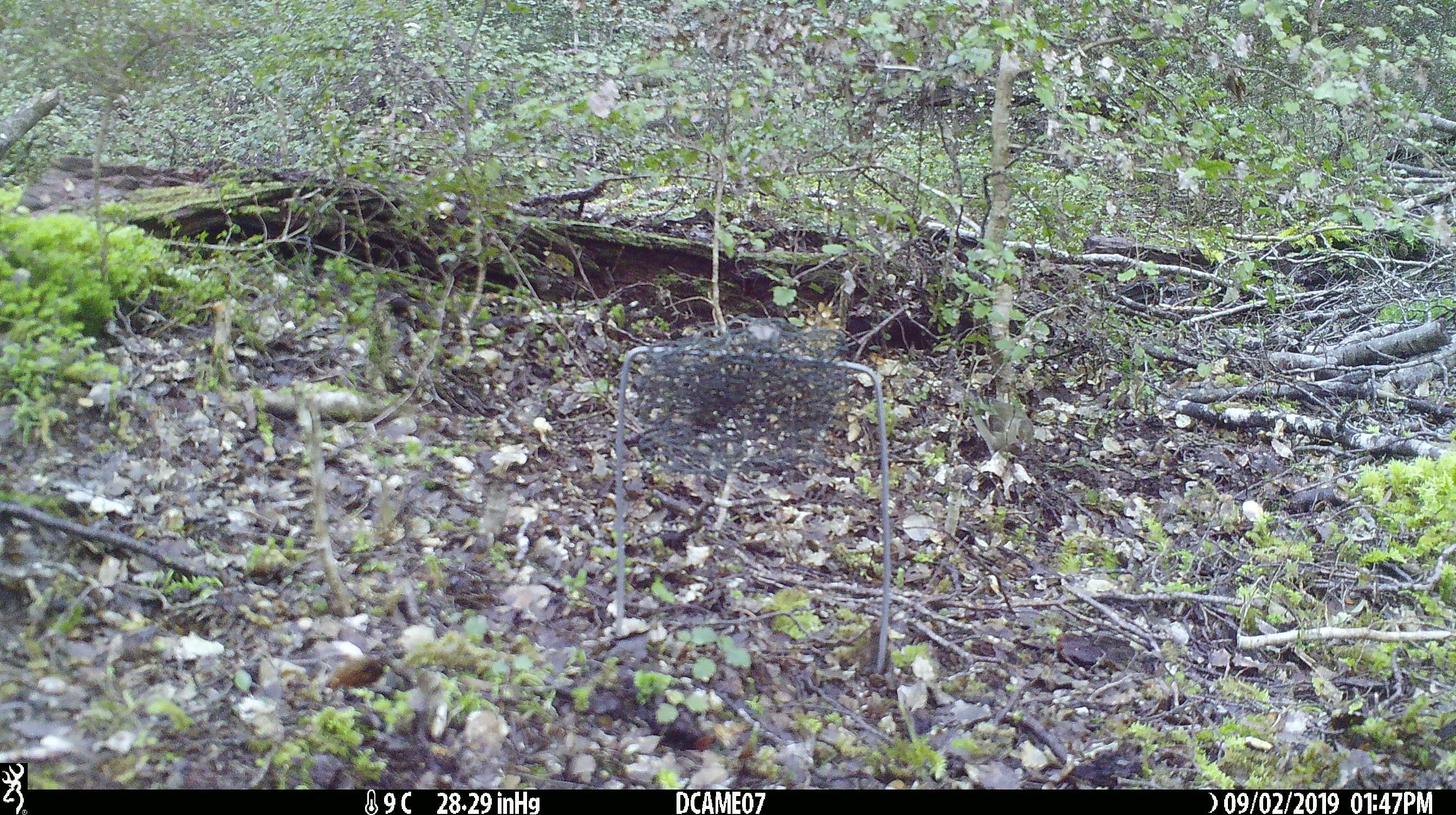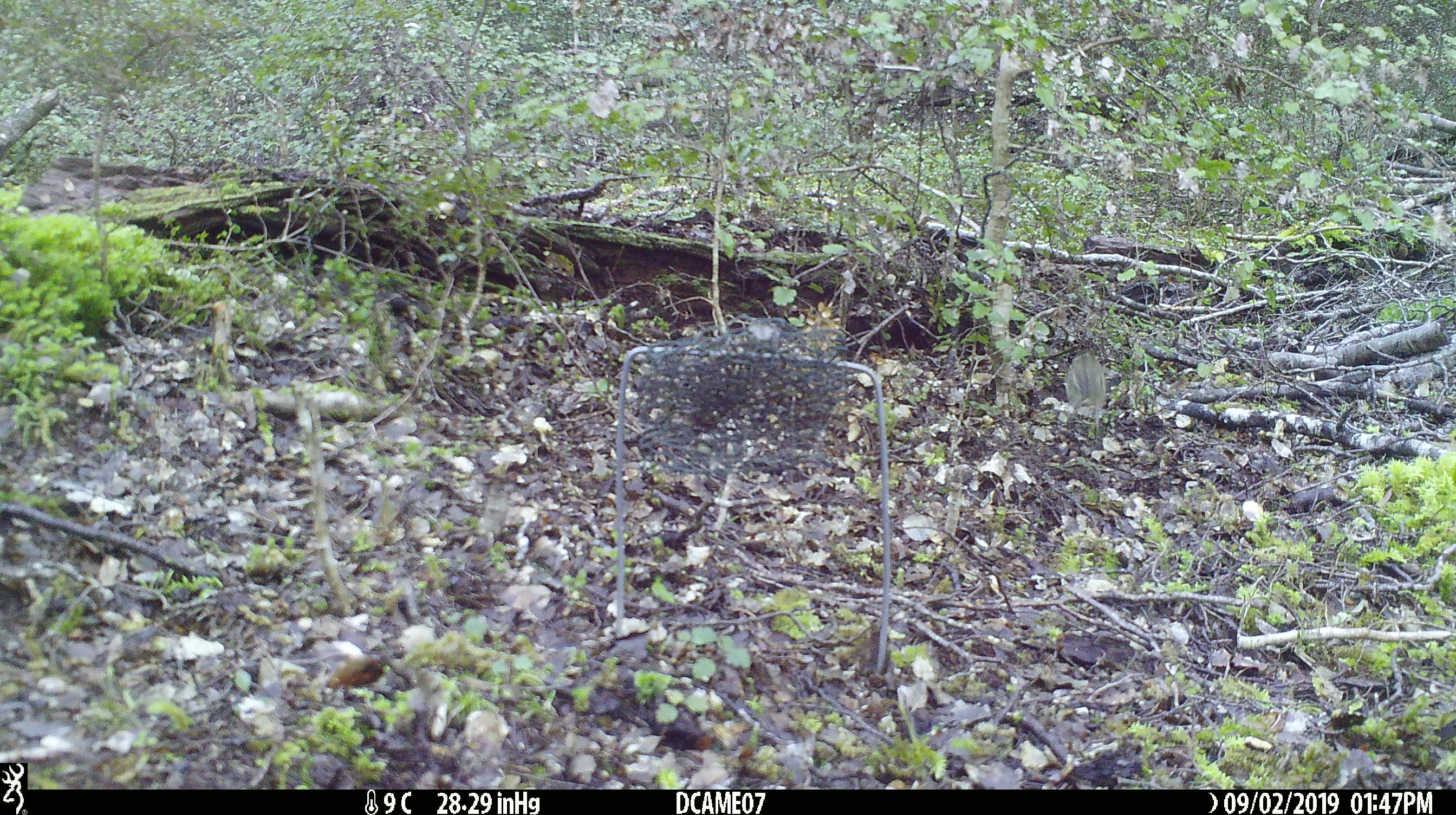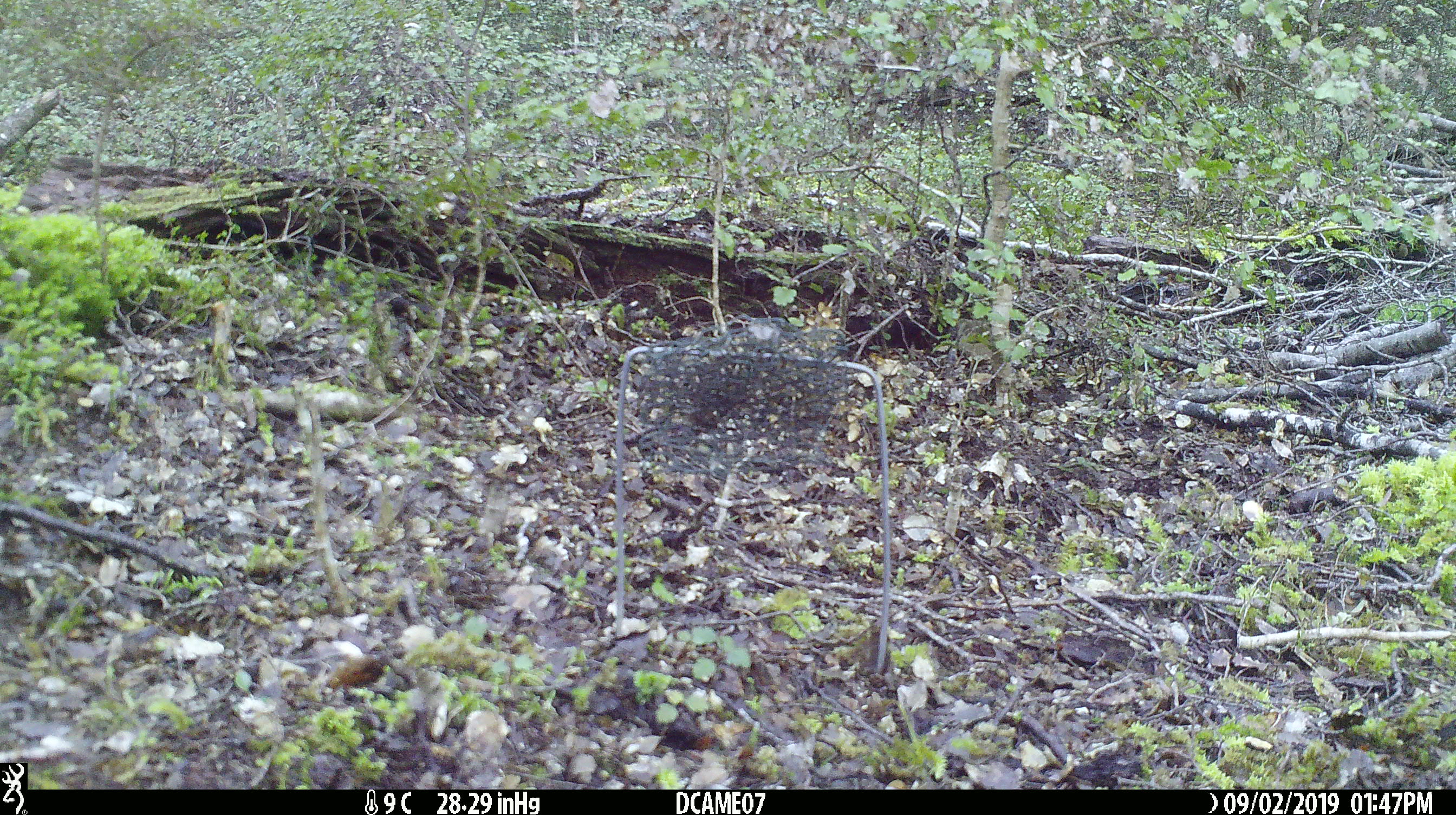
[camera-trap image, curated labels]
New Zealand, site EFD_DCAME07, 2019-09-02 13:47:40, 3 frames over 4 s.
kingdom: Animalia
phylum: Chordata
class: Aves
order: Passeriformes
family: Fringillidae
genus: Fringilla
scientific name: Fringilla coelebs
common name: common chaffinch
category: chaffinch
Chaffinch (common chaffinch) (Fringilla coelebs).